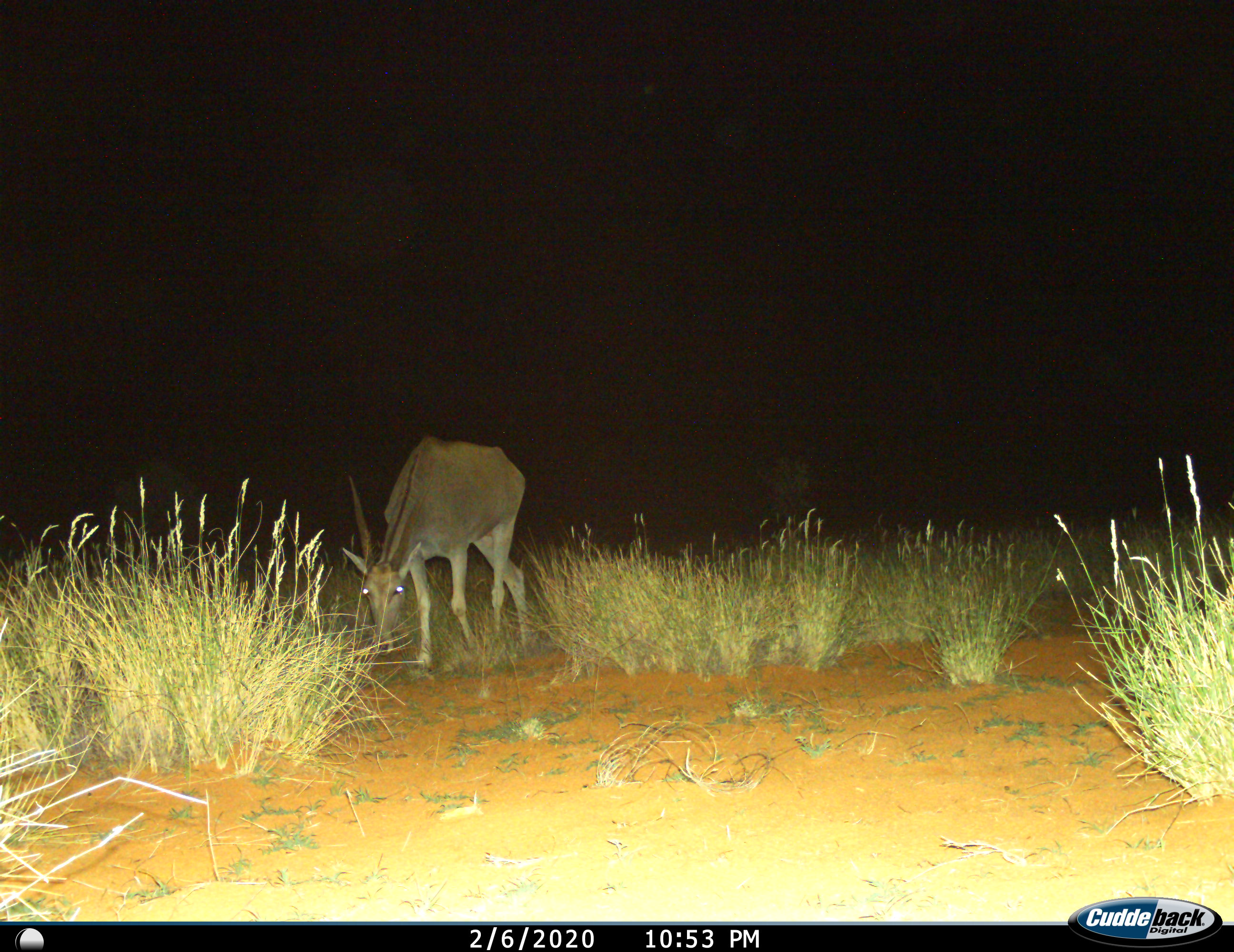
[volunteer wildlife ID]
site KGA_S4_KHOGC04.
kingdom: Animalia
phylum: Chordata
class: Mammalia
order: Artiodactyla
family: Bovidae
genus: Tragelaphus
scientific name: Tragelaphus oryx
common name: eland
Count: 1.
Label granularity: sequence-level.